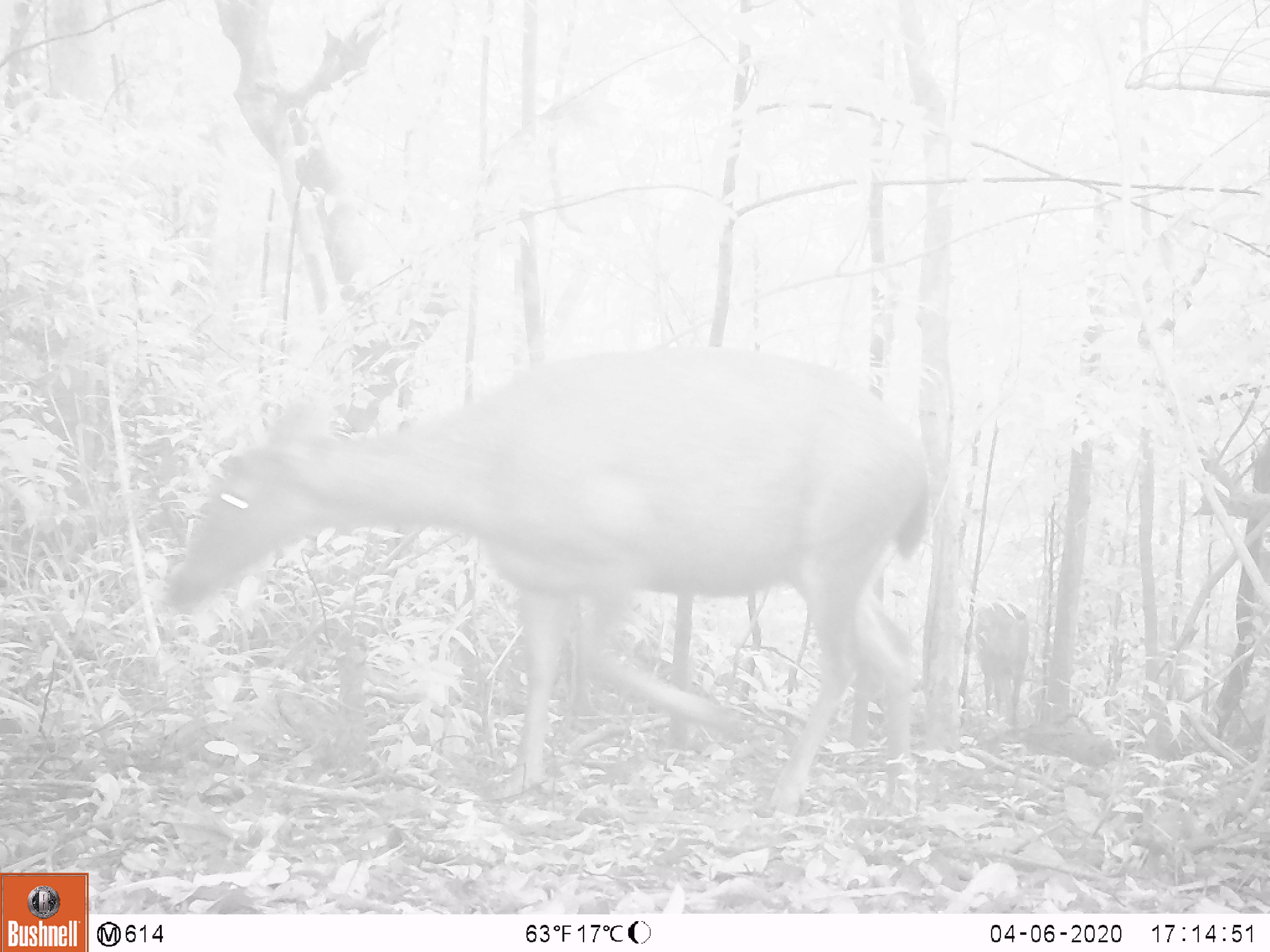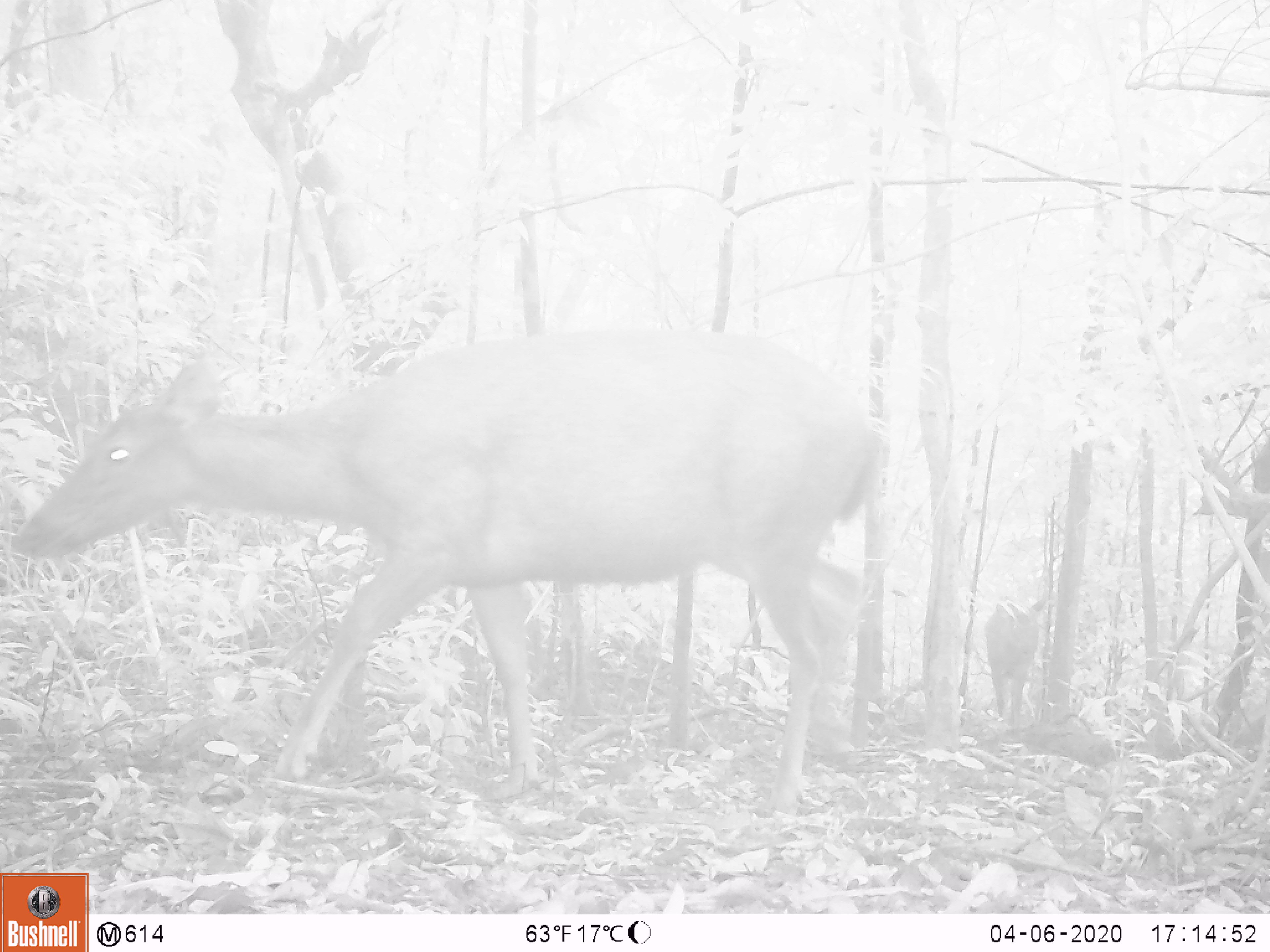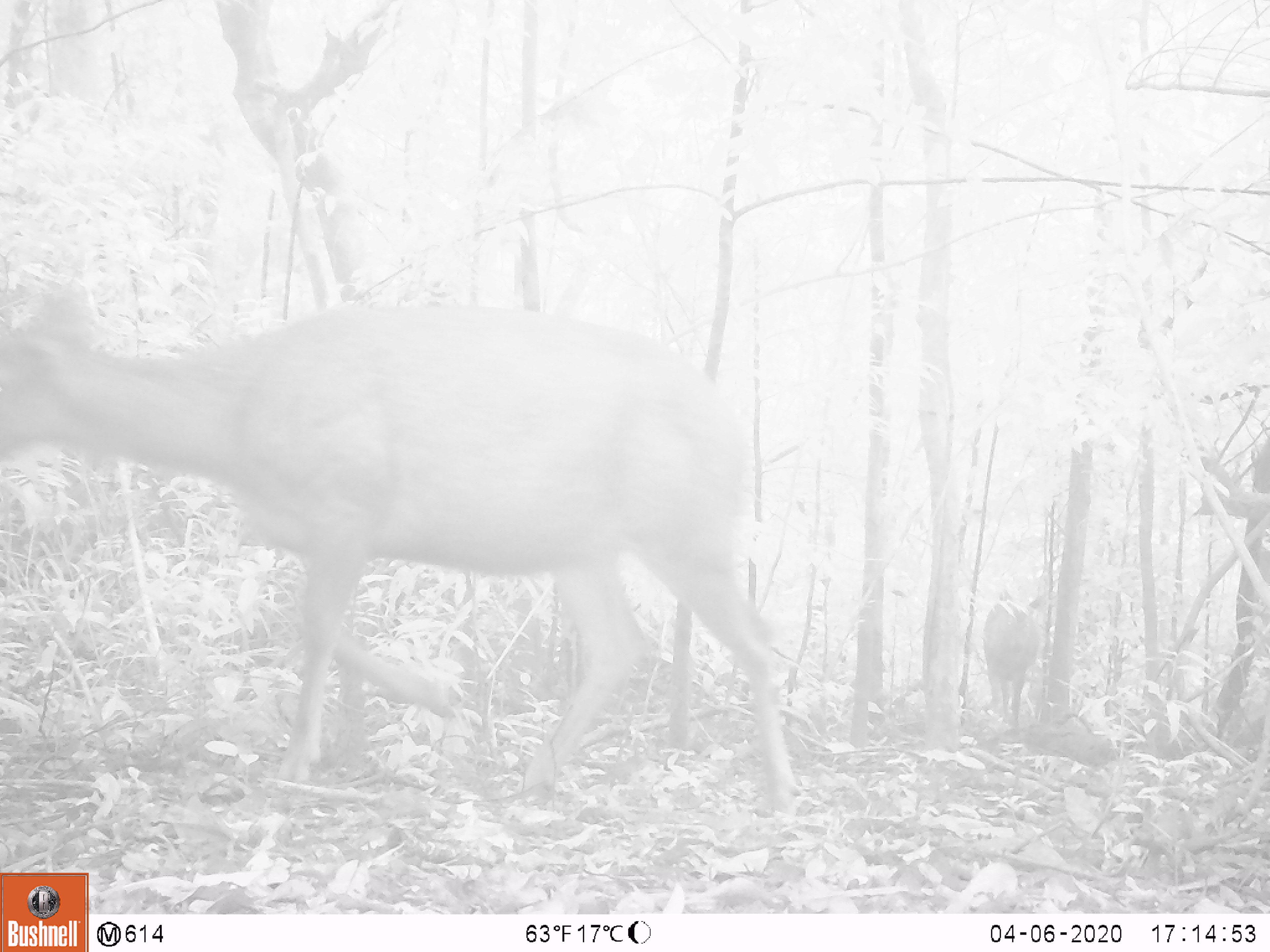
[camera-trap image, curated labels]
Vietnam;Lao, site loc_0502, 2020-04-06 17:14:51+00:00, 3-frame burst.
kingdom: Animalia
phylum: Chordata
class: Mammalia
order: Artiodactyla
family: Cervidae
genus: Rusa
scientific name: Rusa unicolor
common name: sambar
Sambar (Rusa unicolor). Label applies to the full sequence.